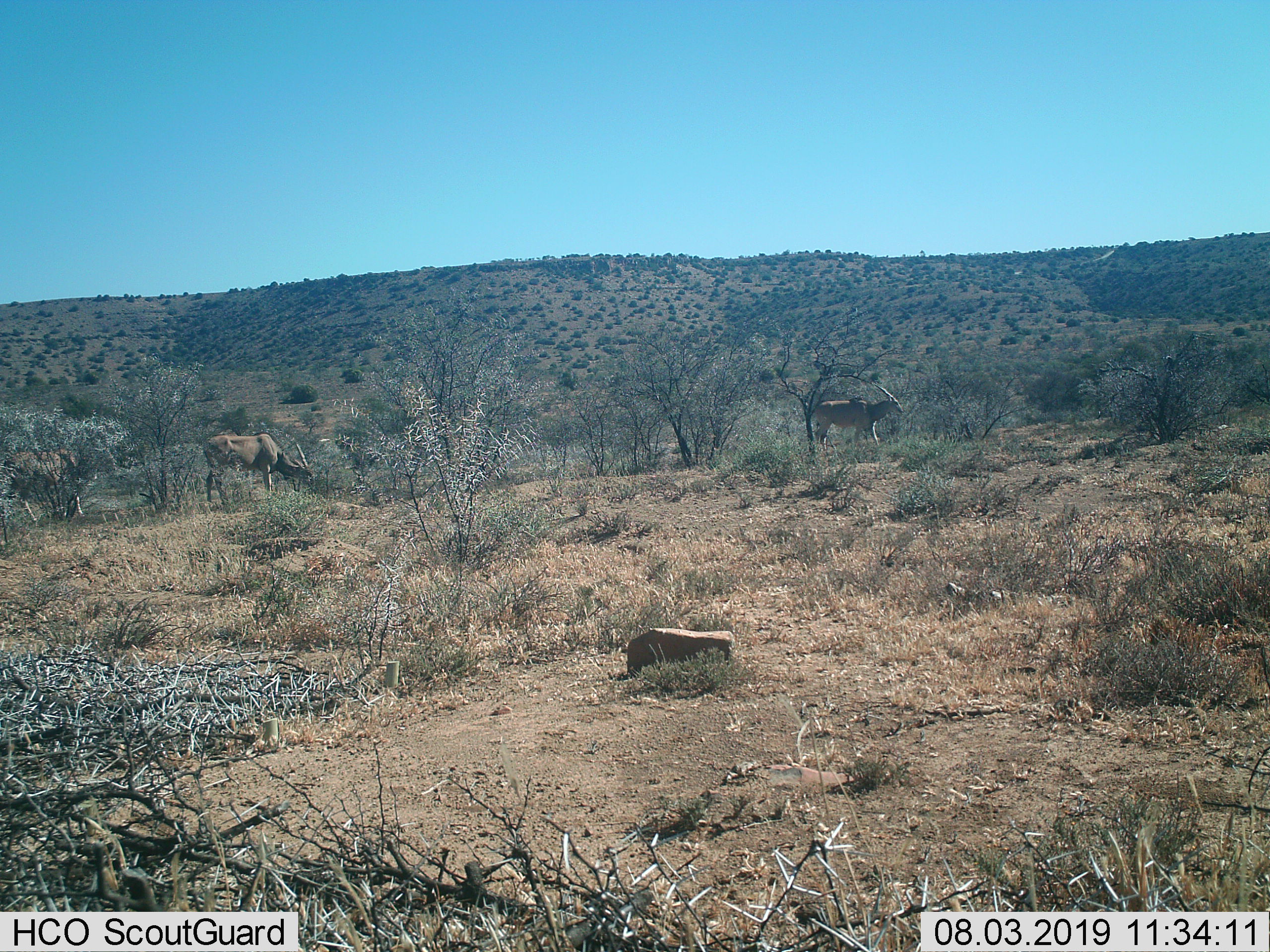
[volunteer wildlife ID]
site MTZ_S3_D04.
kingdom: Animalia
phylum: Chordata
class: Mammalia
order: Artiodactyla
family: Bovidae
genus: Tragelaphus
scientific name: Tragelaphus oryx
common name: eland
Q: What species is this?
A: Eland (Tragelaphus oryx).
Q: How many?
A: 3.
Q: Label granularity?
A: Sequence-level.